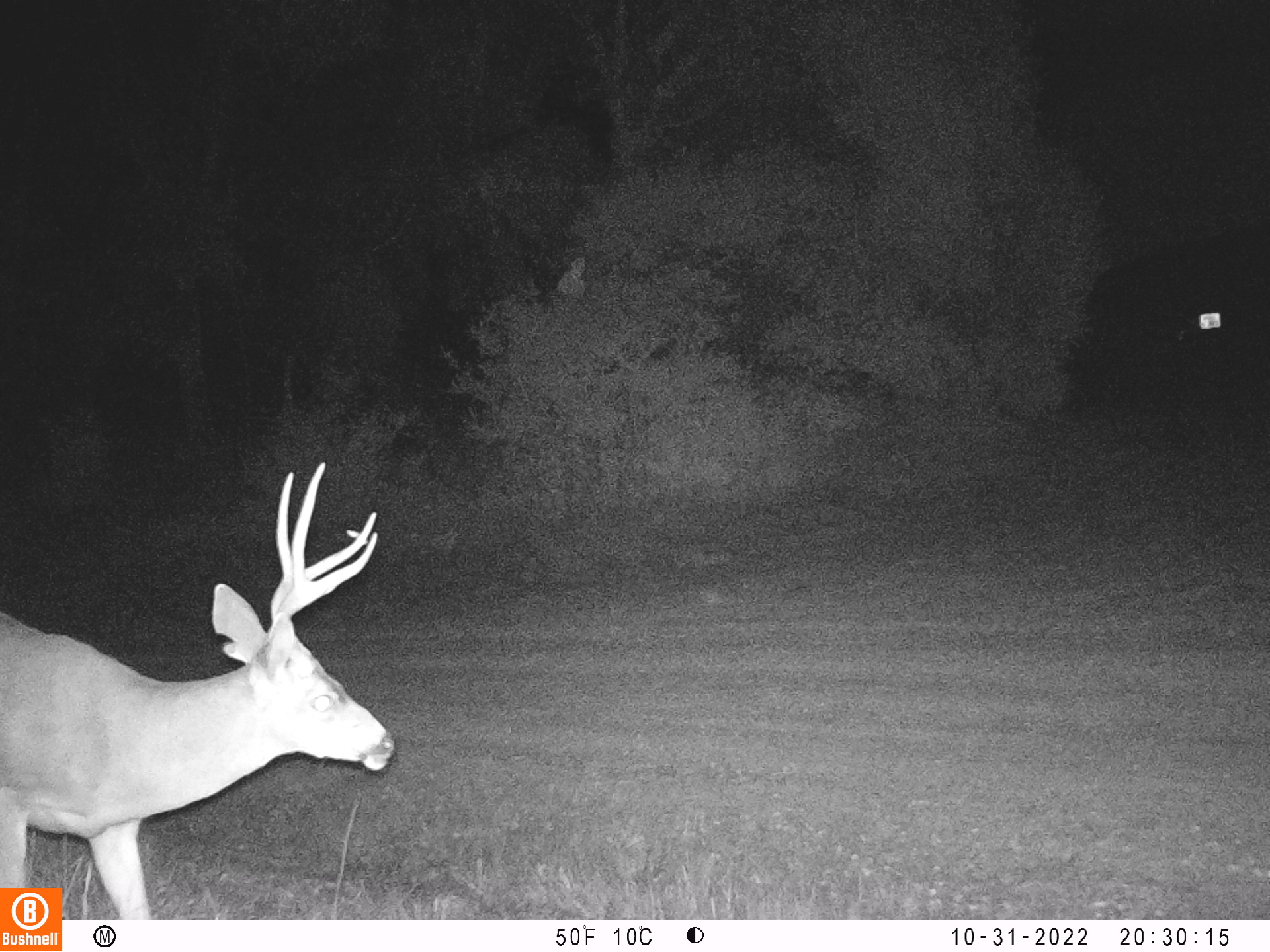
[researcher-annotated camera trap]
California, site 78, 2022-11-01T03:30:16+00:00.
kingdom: Animalia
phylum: Chordata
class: Mammalia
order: Artiodactyla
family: Cervidae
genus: Odocoileus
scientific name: Odocoileus hemionus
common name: mule deer